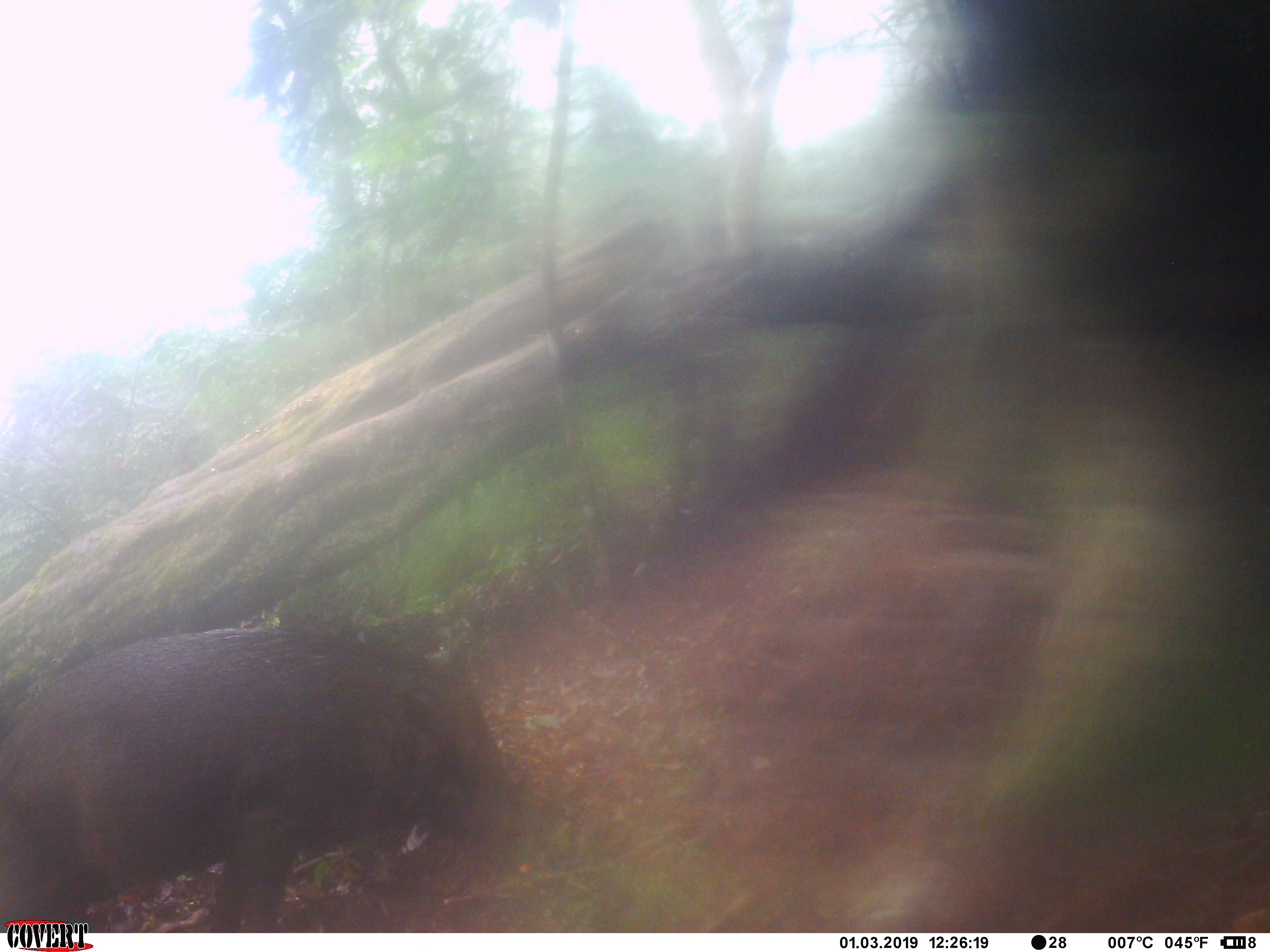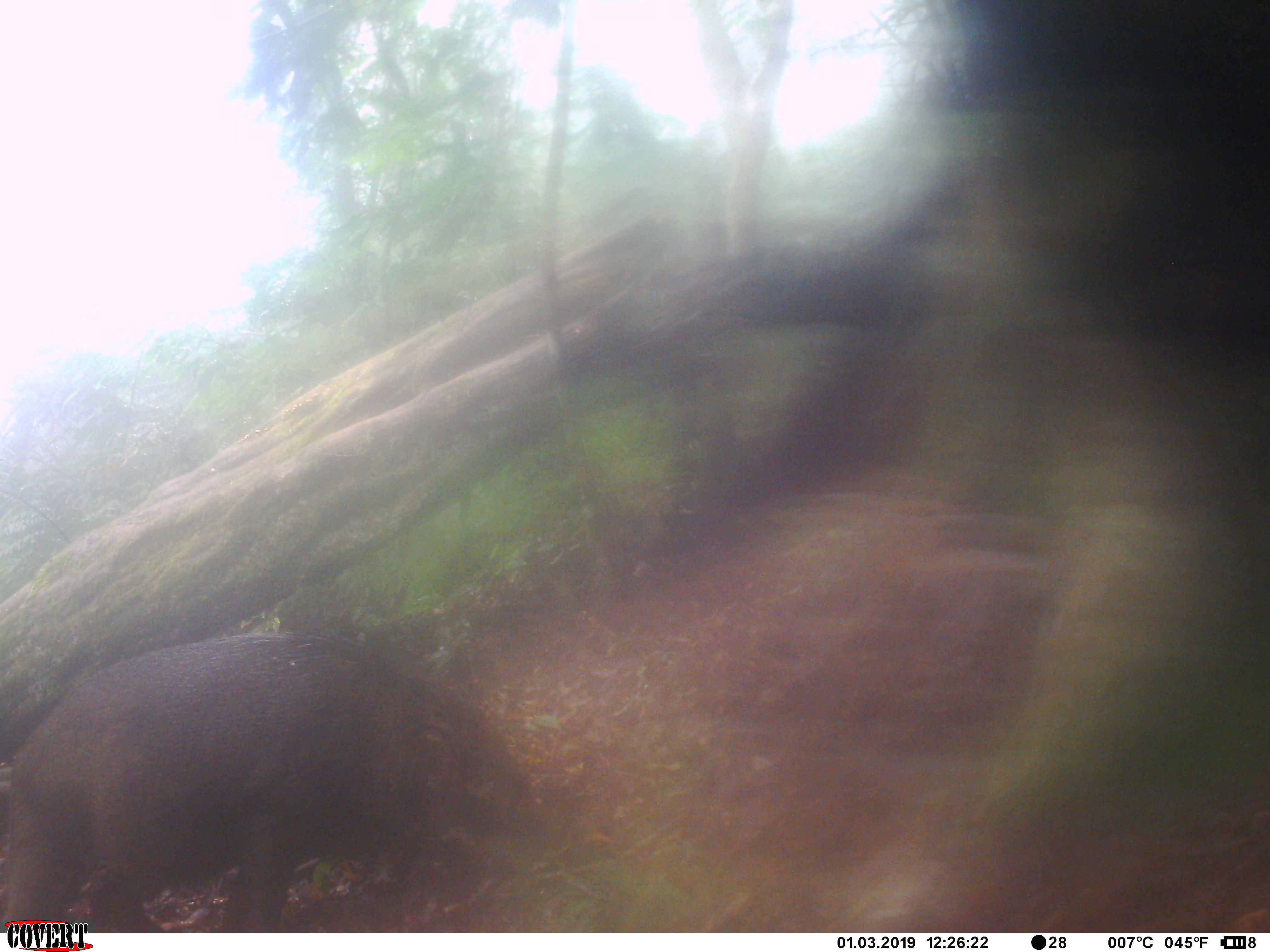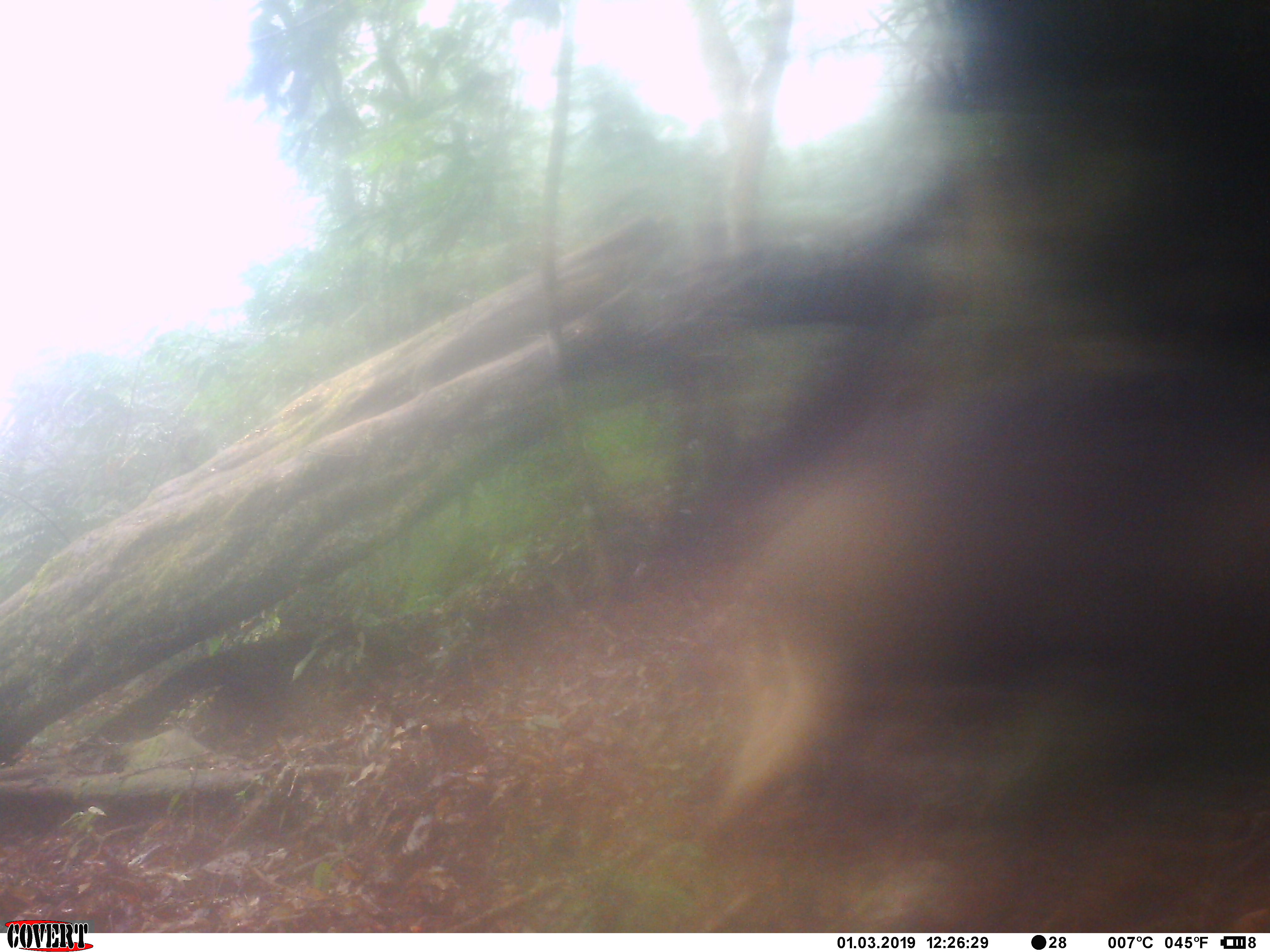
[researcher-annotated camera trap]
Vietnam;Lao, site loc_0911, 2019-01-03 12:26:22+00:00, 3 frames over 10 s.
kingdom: Animalia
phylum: Chordata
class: Mammalia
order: Artiodactyla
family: Suidae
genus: Sus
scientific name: Sus scrofa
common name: eurasian wild pig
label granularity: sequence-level